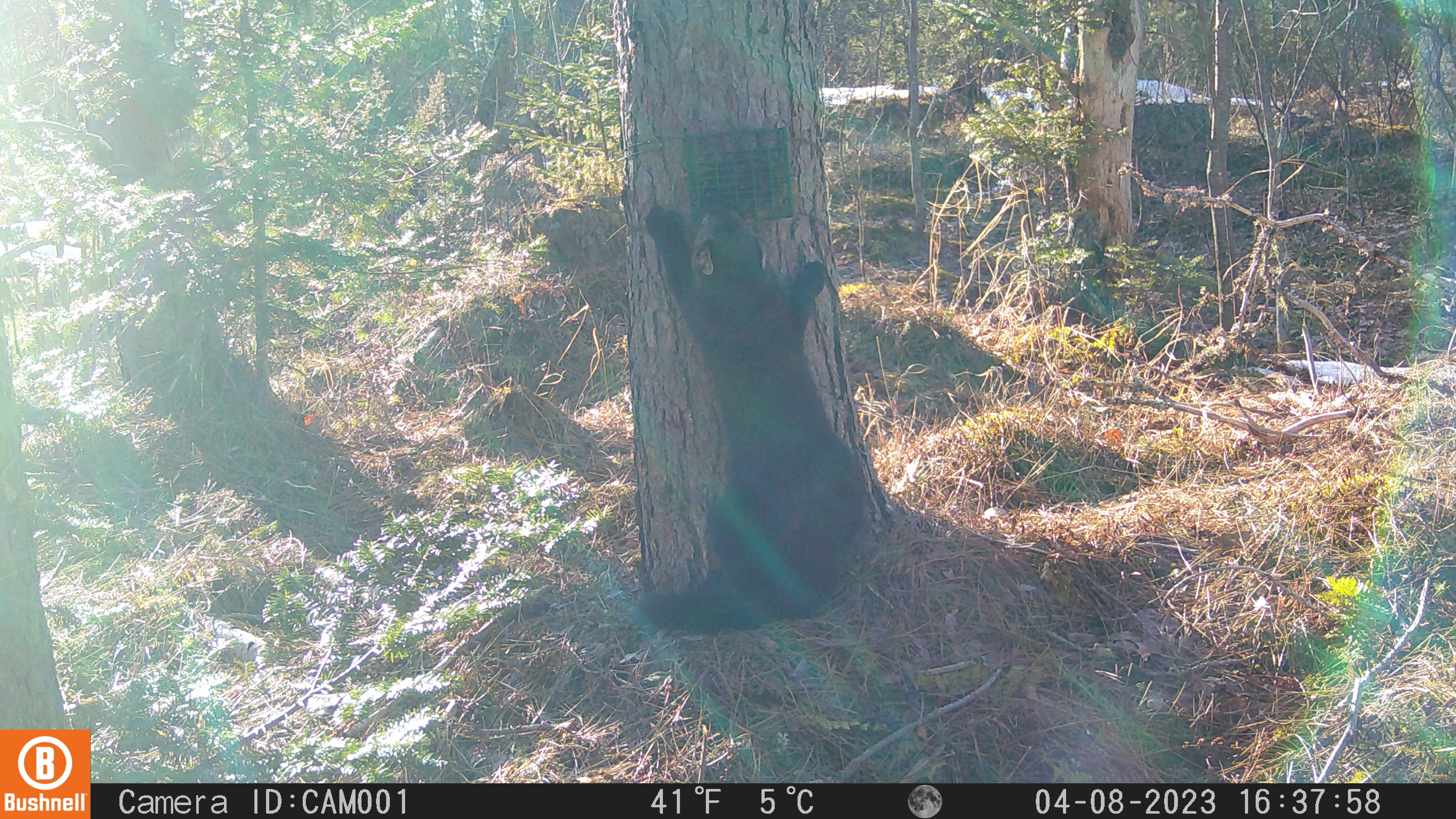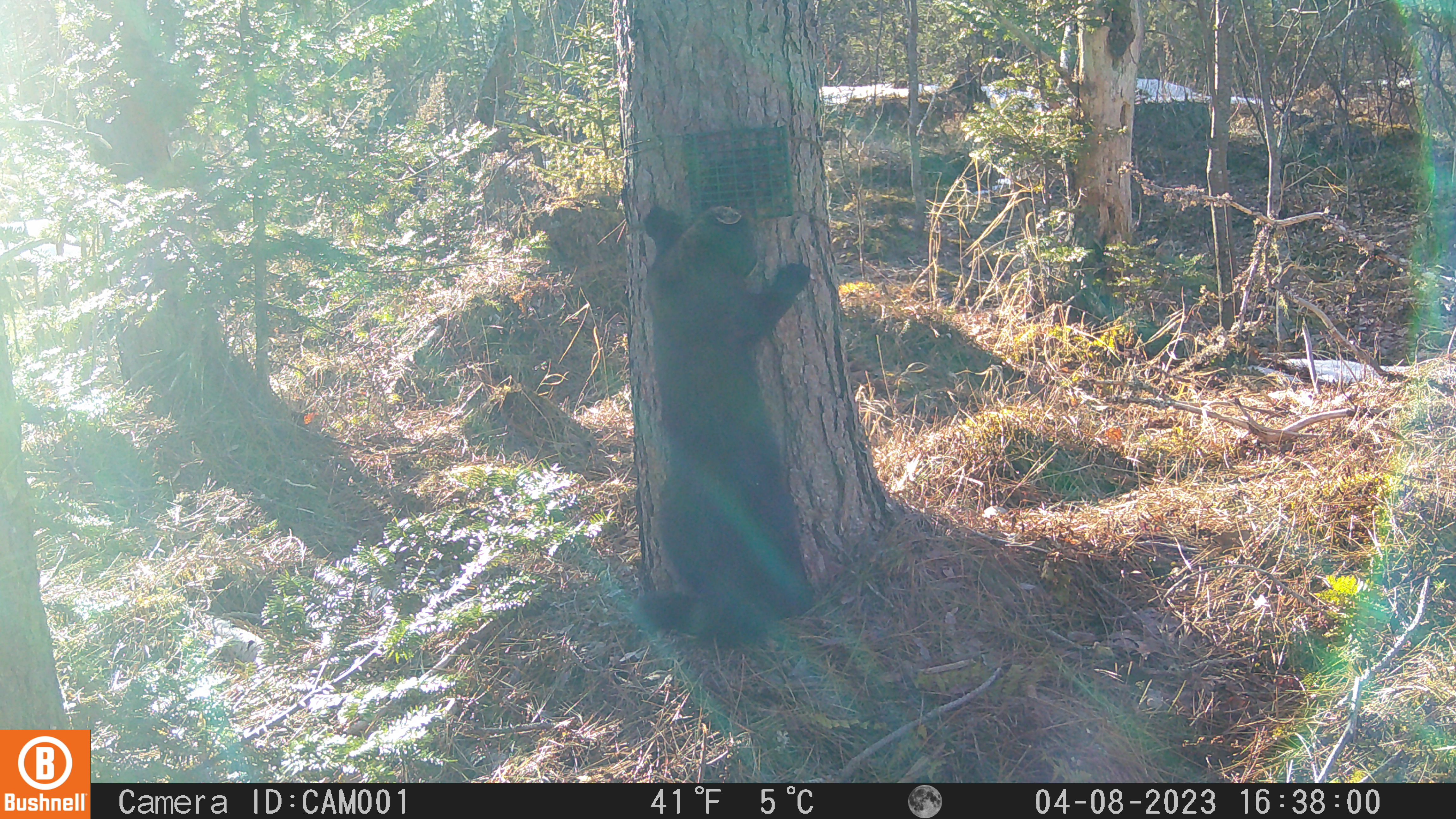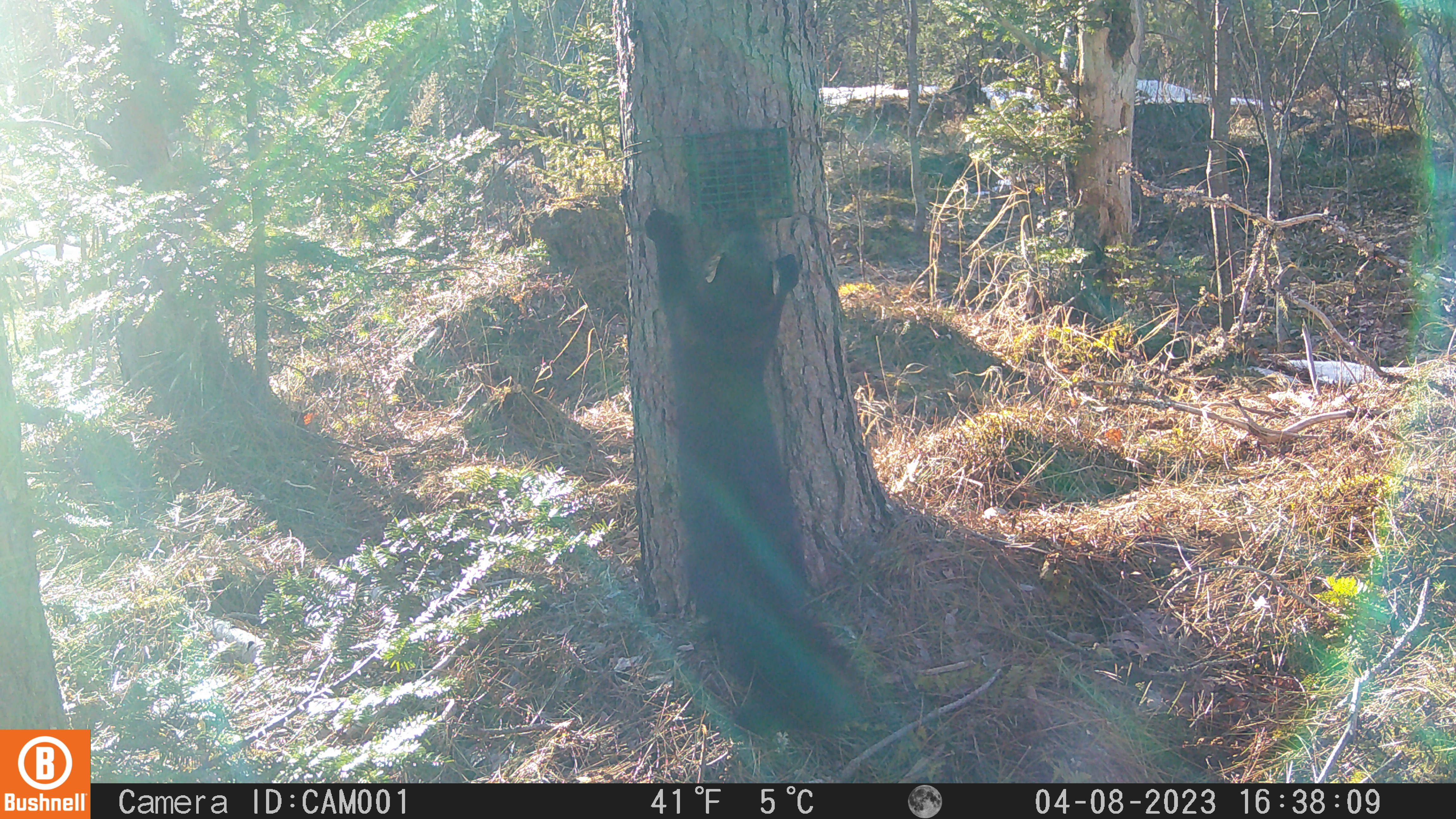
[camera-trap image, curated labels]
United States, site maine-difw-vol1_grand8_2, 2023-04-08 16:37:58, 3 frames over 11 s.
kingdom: Animalia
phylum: Chordata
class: Mammalia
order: Carnivora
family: Mustelidae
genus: Pekania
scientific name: Pekania pennanti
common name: fisher